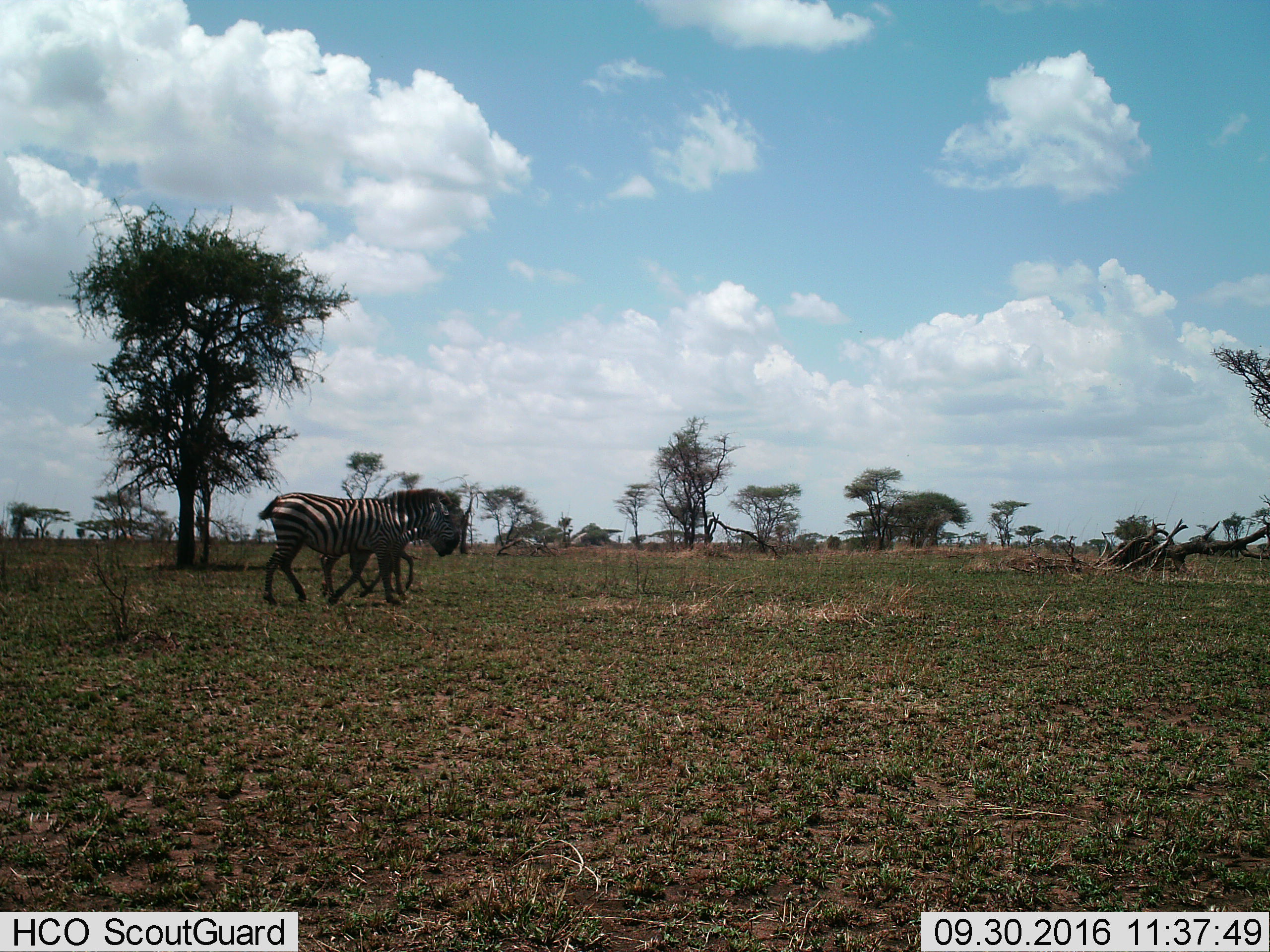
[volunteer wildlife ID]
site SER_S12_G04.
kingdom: Animalia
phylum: Chordata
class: Mammalia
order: Perissodactyla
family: Equidae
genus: Equus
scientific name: Equus quagga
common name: plains zebra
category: zebraplains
Zebraplains (plains zebra) (Equus quagga), count 2. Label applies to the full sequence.